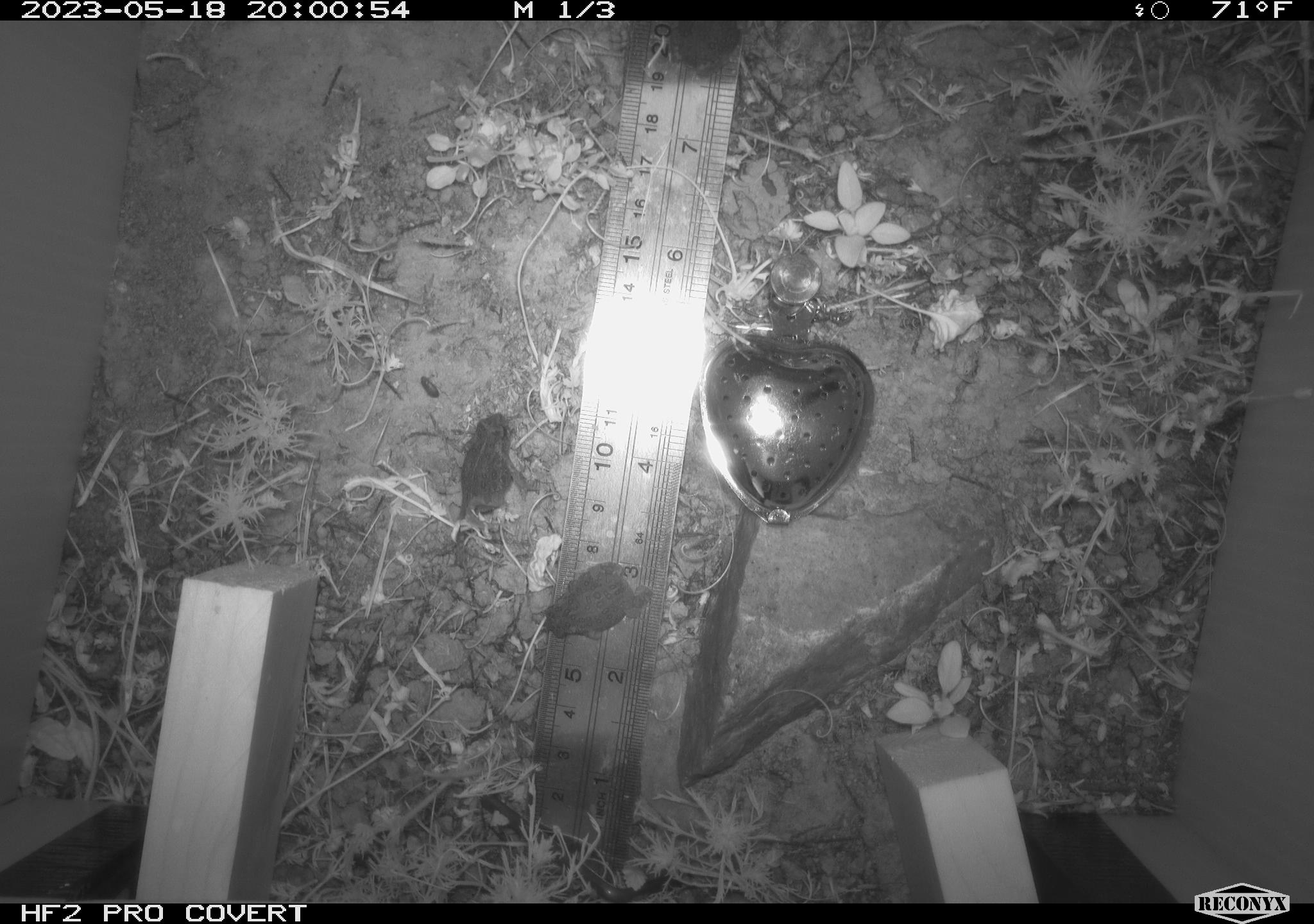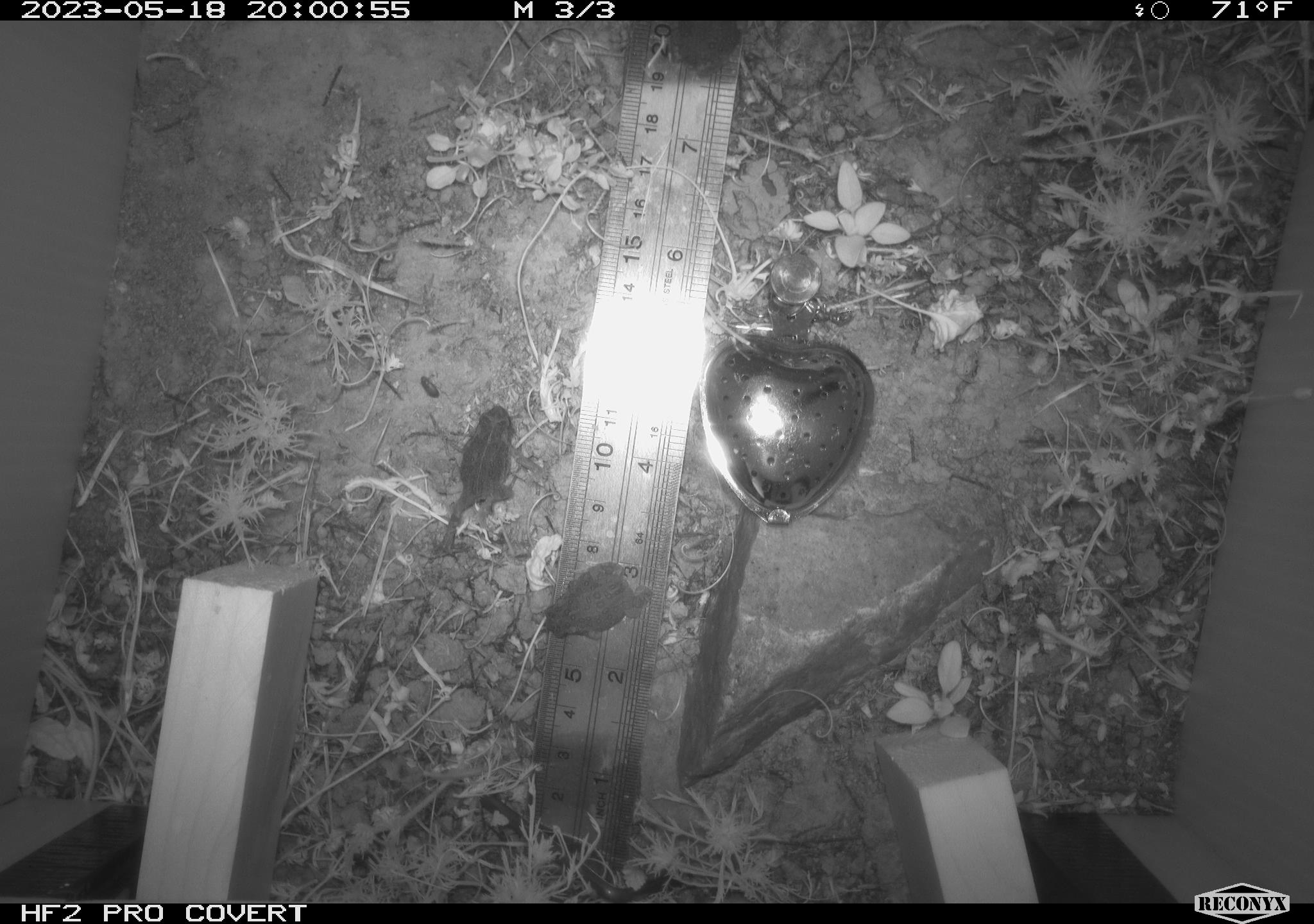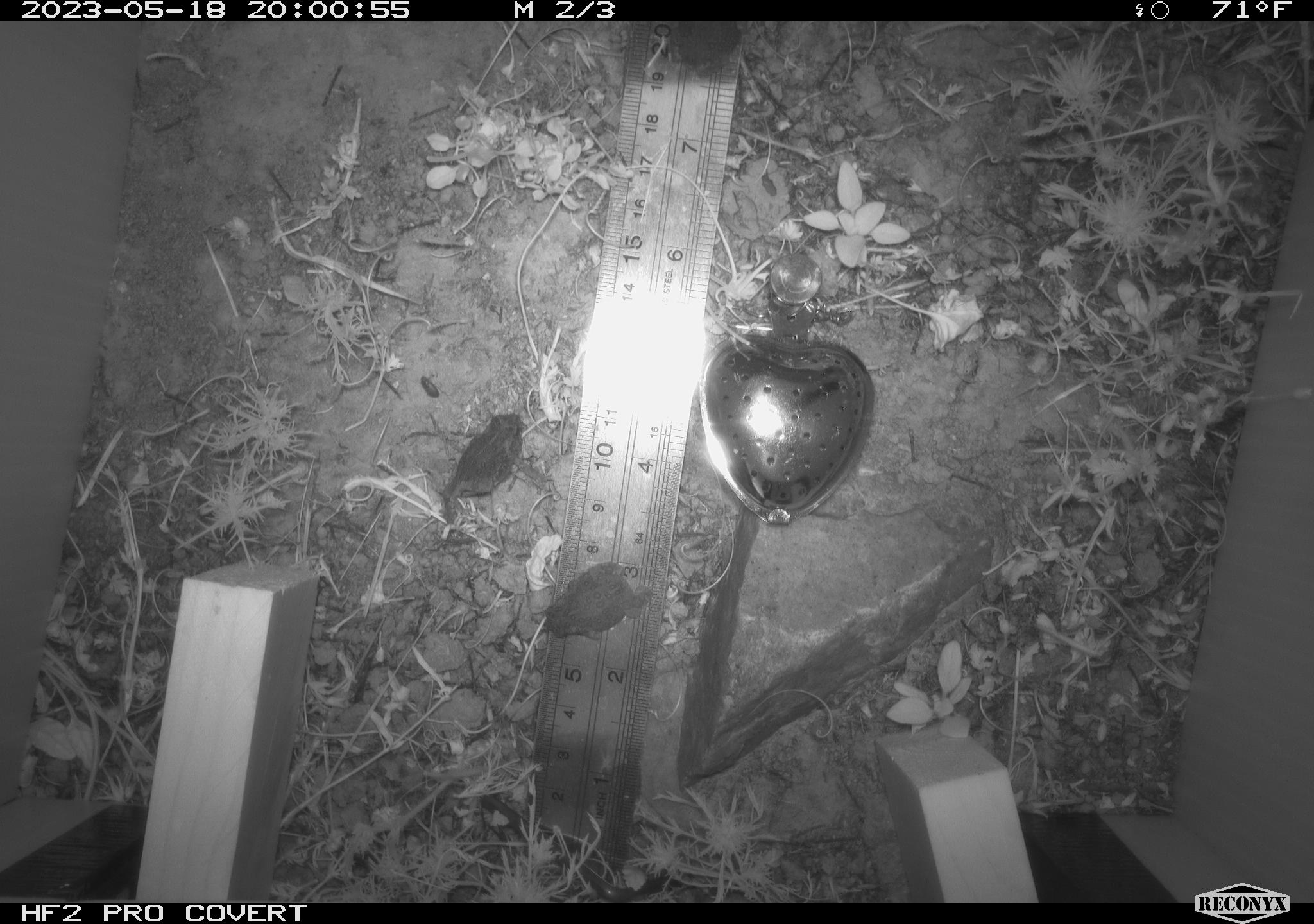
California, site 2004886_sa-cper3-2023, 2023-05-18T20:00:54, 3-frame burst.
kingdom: Animalia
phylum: Chordata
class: Amphibia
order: Anura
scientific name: Anura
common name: frogs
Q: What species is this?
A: Frogs (Anura).